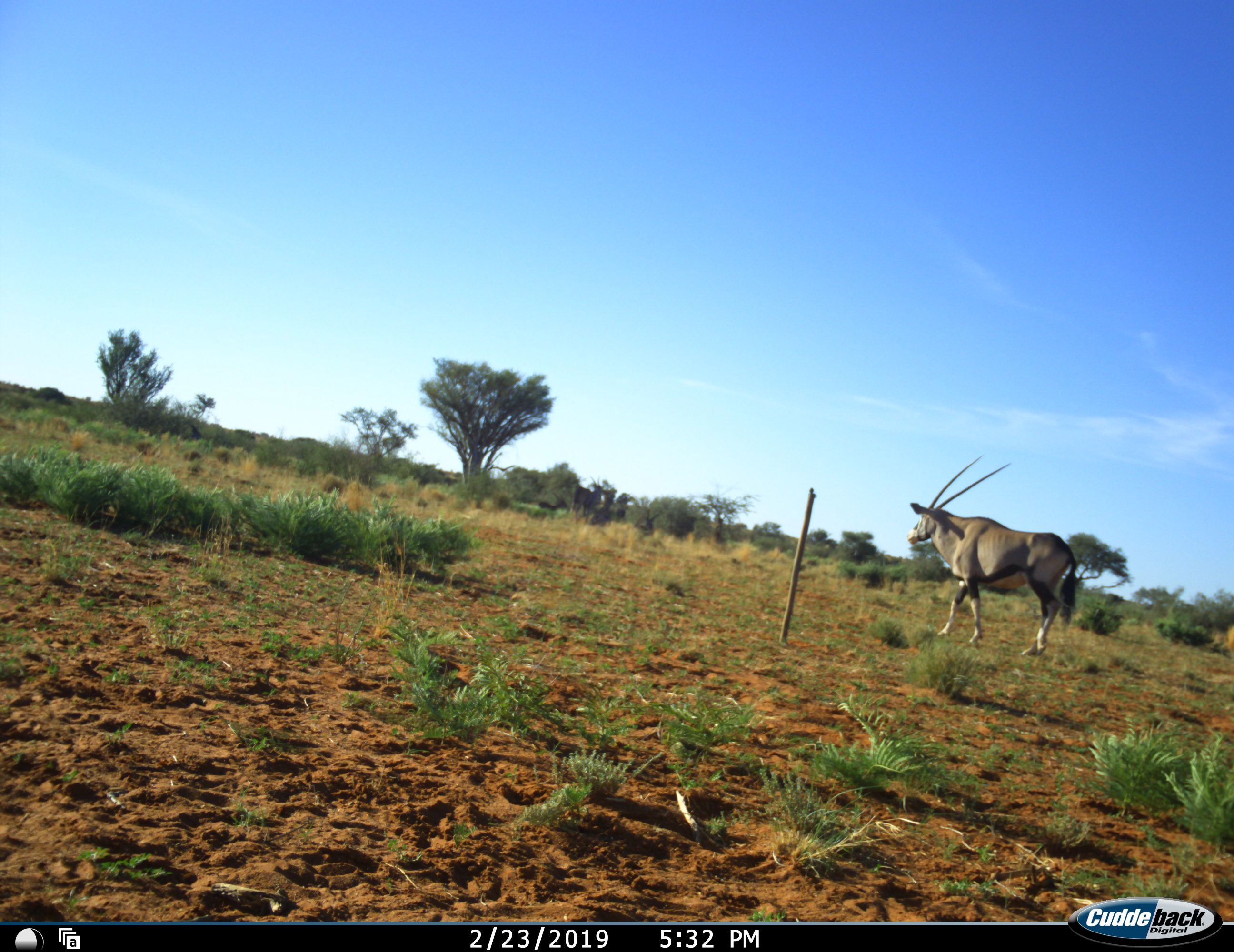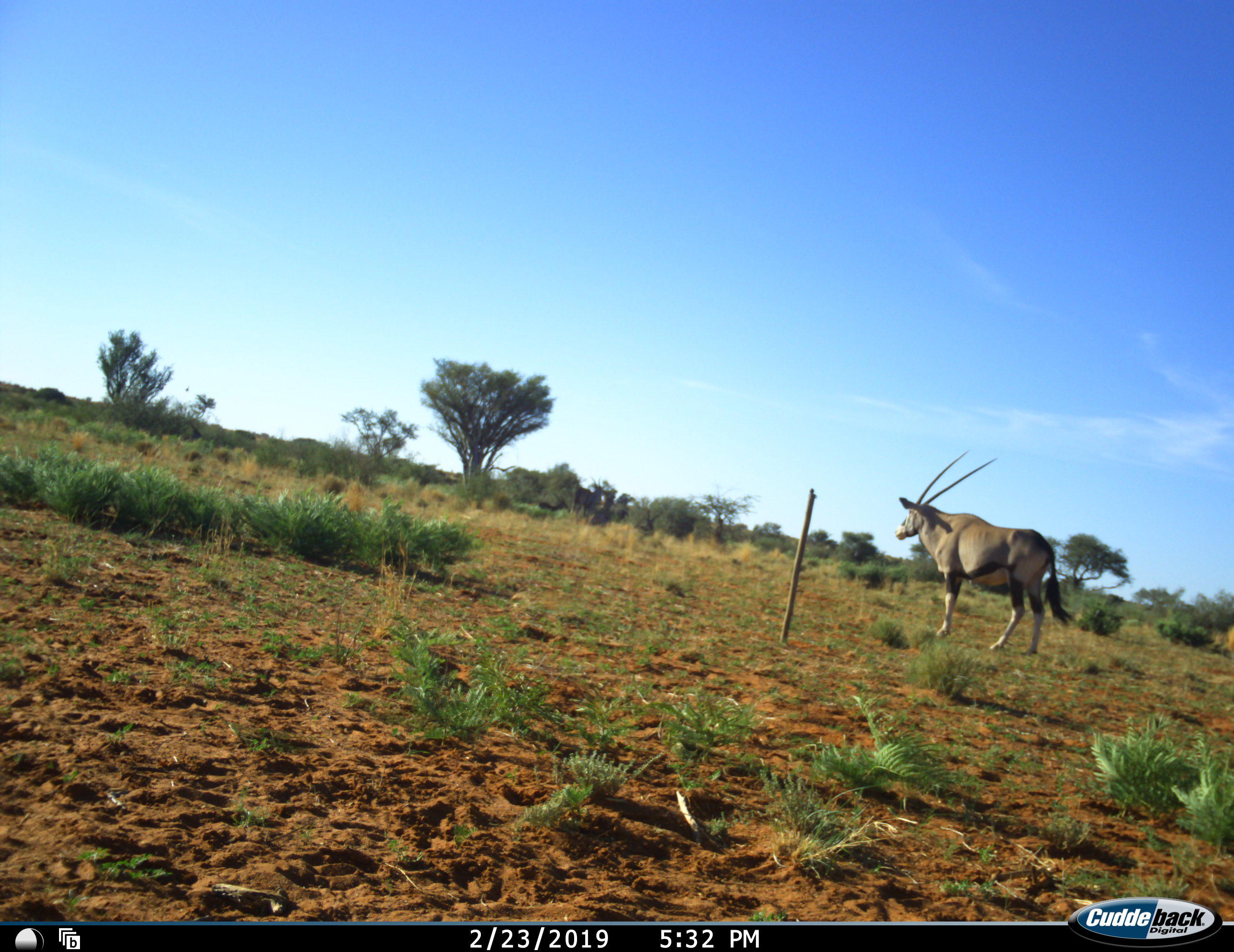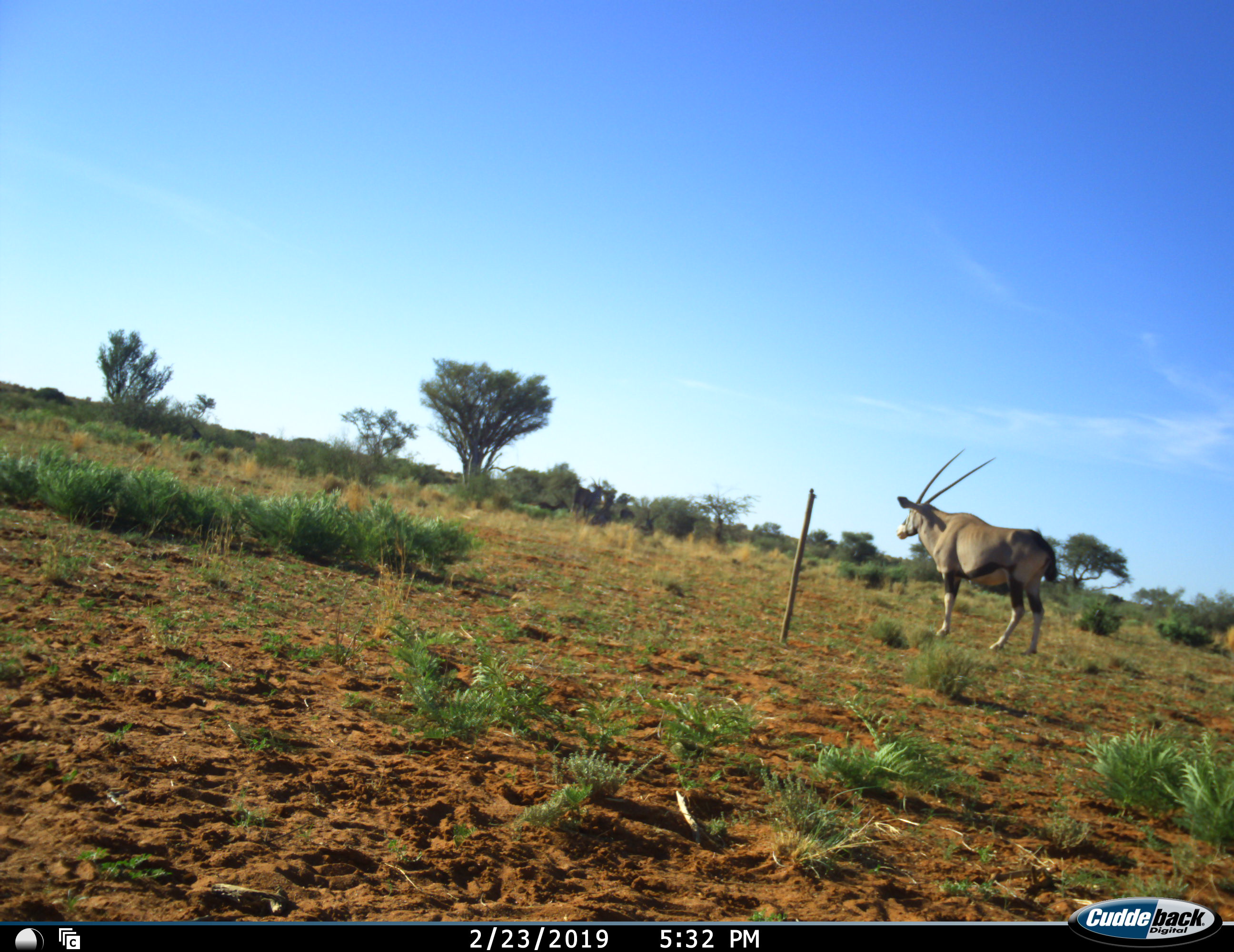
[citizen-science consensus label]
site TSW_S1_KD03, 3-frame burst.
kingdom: Animalia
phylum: Chordata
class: Mammalia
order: Artiodactyla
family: Bovidae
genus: Oryx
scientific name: Oryx gazella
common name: gemsbok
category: oryx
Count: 1.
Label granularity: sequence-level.